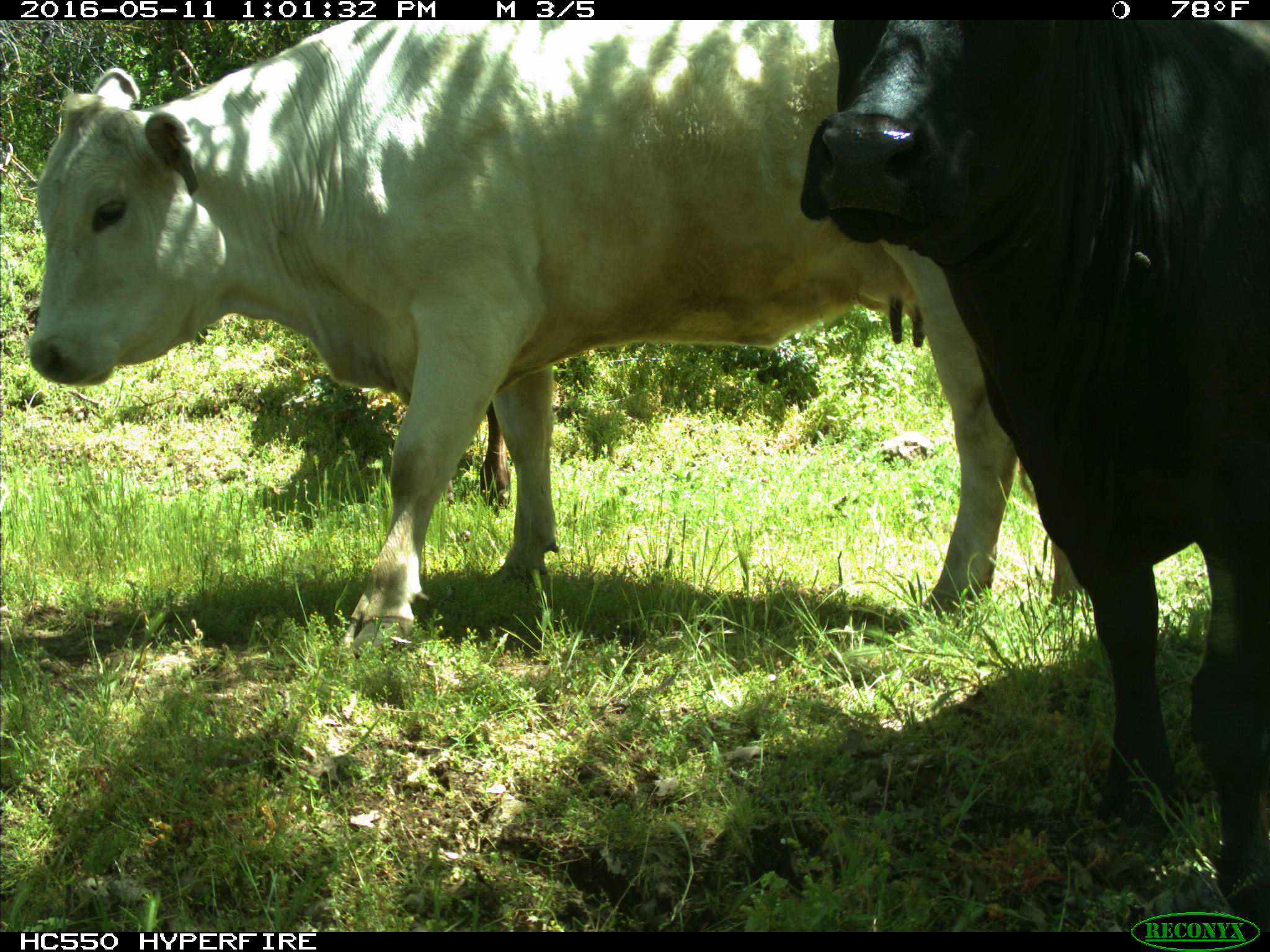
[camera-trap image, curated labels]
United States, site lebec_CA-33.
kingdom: Animalia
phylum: Chordata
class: Mammalia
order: Artiodactyla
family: Bovidae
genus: Bos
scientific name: Bos taurus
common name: domestic cow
Bos taurus (domestic cow).